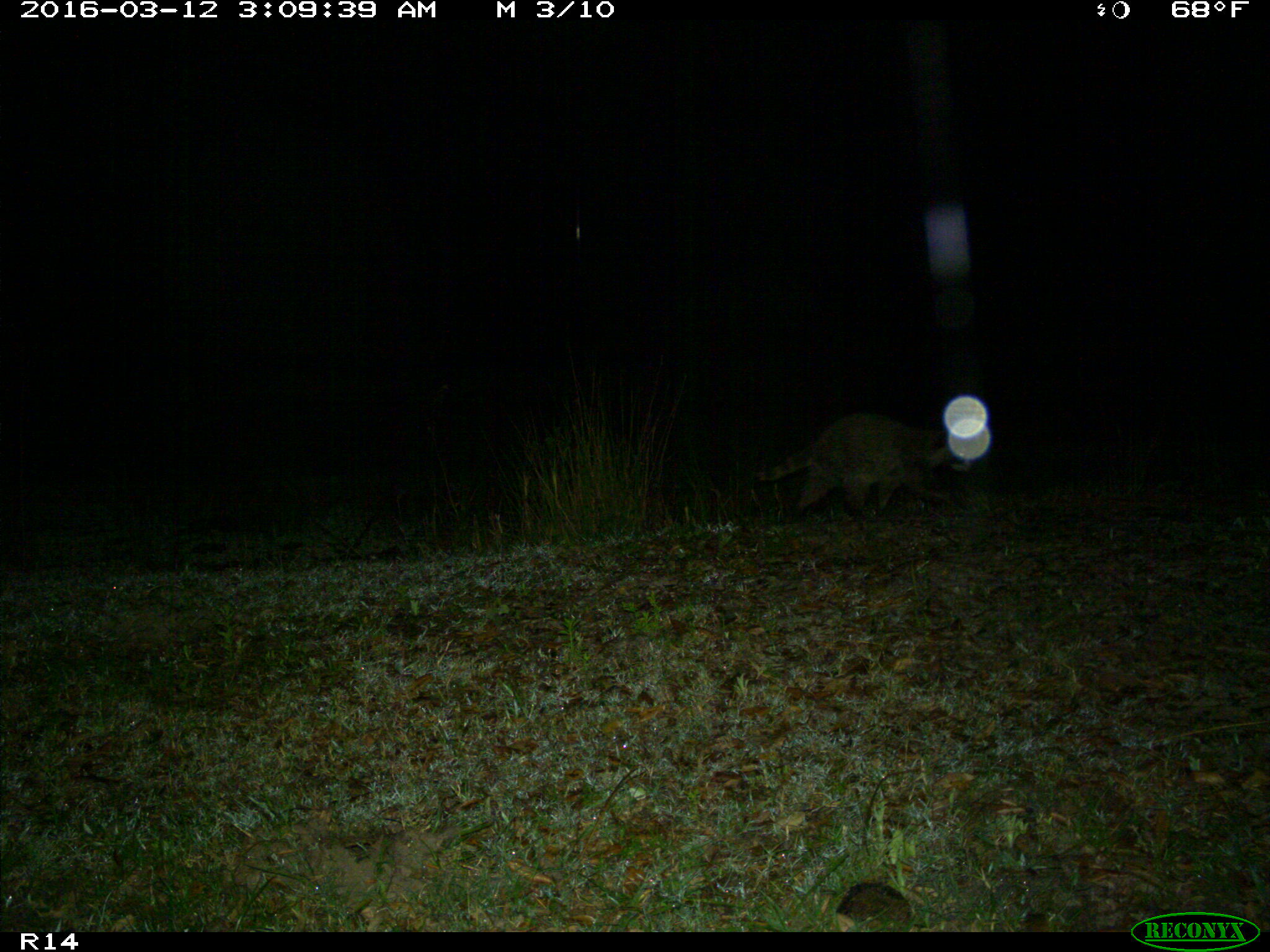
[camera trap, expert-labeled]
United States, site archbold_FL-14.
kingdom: Animalia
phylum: Chordata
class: Mammalia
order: Carnivora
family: Procyonidae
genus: Procyon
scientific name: Procyon lotor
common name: common raccoon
Procyon lotor (common raccoon).